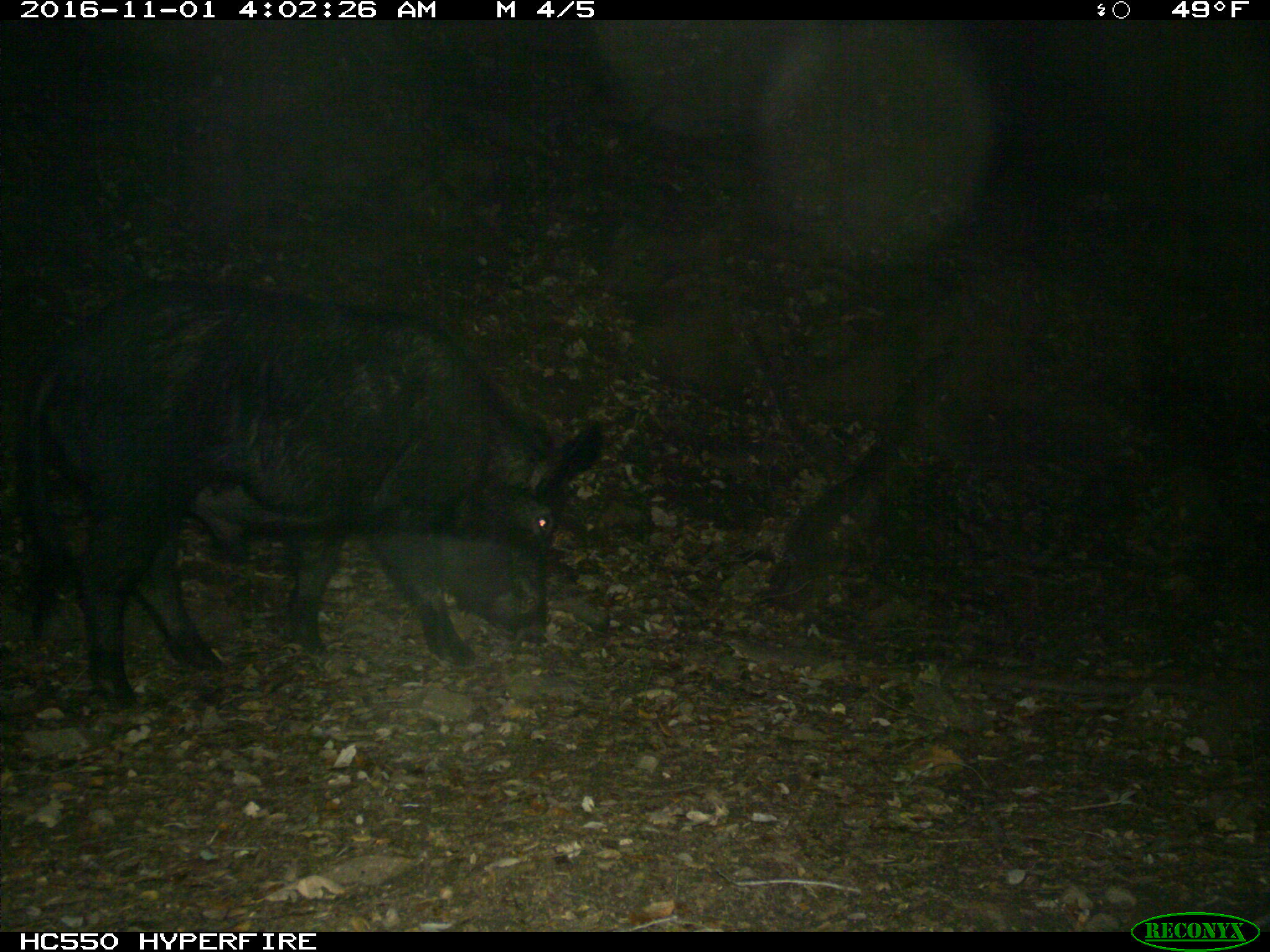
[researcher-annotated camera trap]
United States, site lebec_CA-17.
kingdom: Animalia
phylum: Chordata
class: Mammalia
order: Artiodactyla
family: Suidae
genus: Sus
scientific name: Sus scrofa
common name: wild boar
Sus scrofa (wild boar).